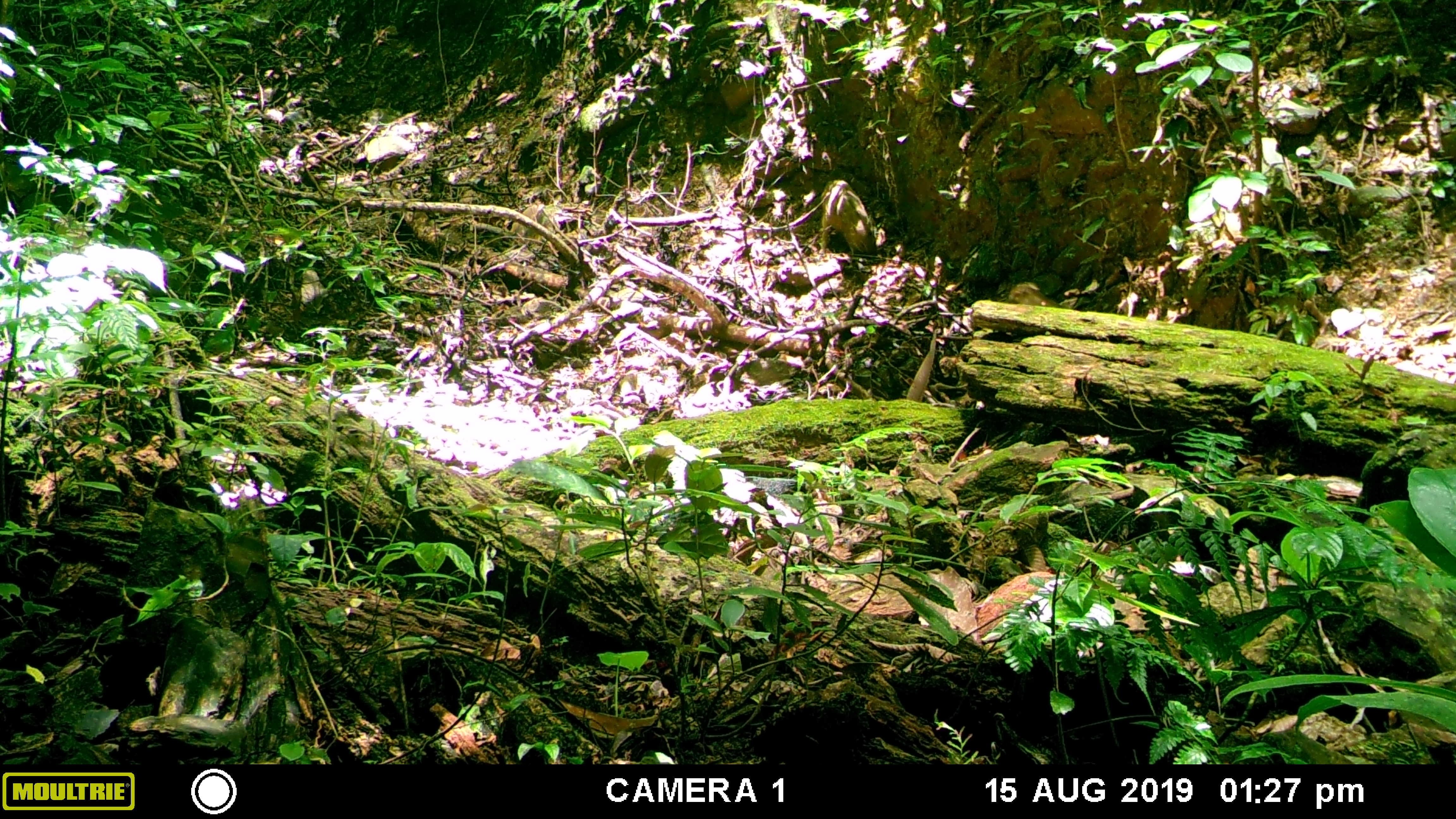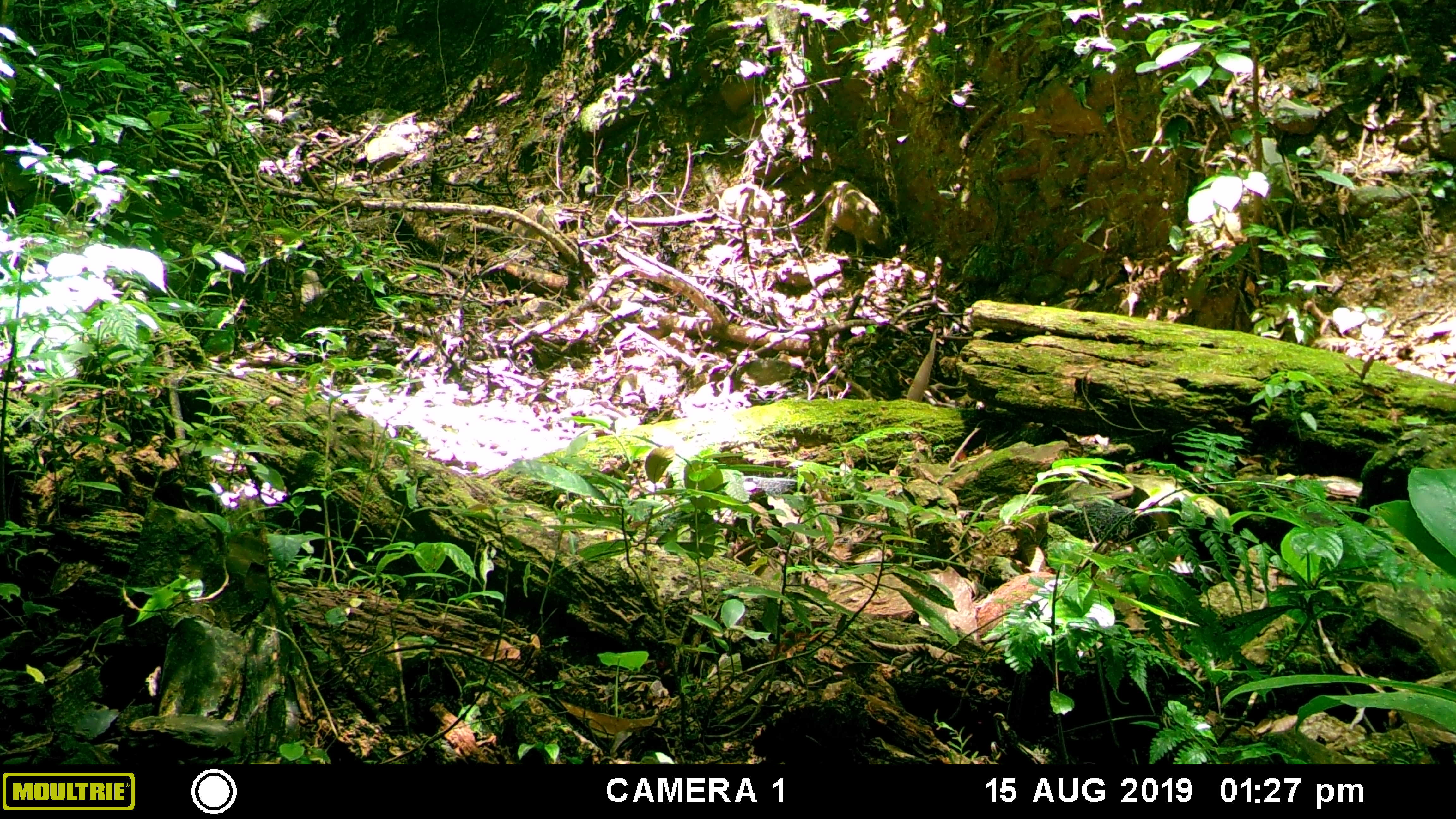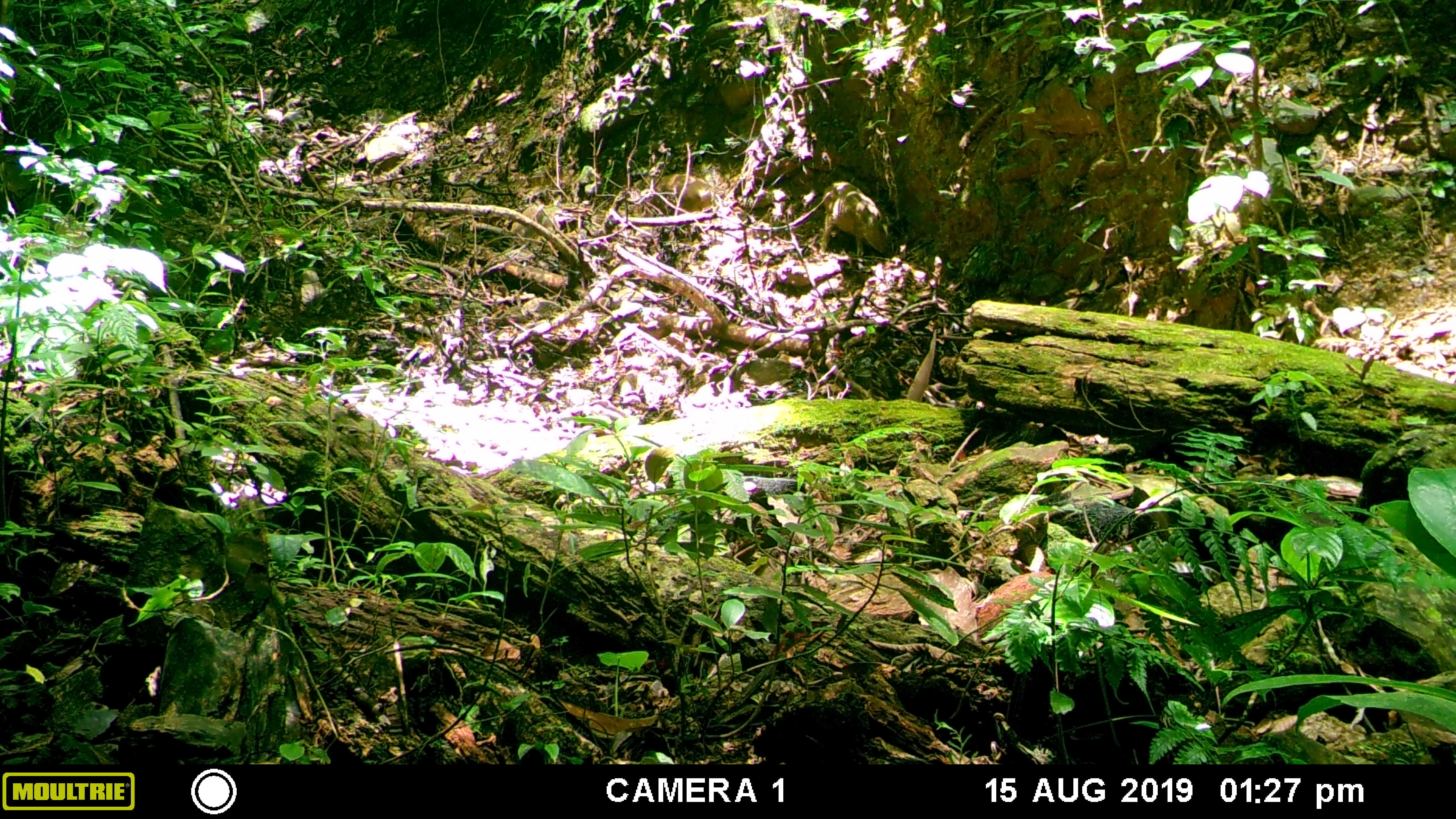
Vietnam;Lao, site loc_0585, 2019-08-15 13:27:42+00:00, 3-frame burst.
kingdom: Animalia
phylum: Chordata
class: Mammalia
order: Artiodactyla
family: Suidae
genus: Sus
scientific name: Sus scrofa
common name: eurasian wild pig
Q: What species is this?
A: Eurasian wild pig (Sus scrofa).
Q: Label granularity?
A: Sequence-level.